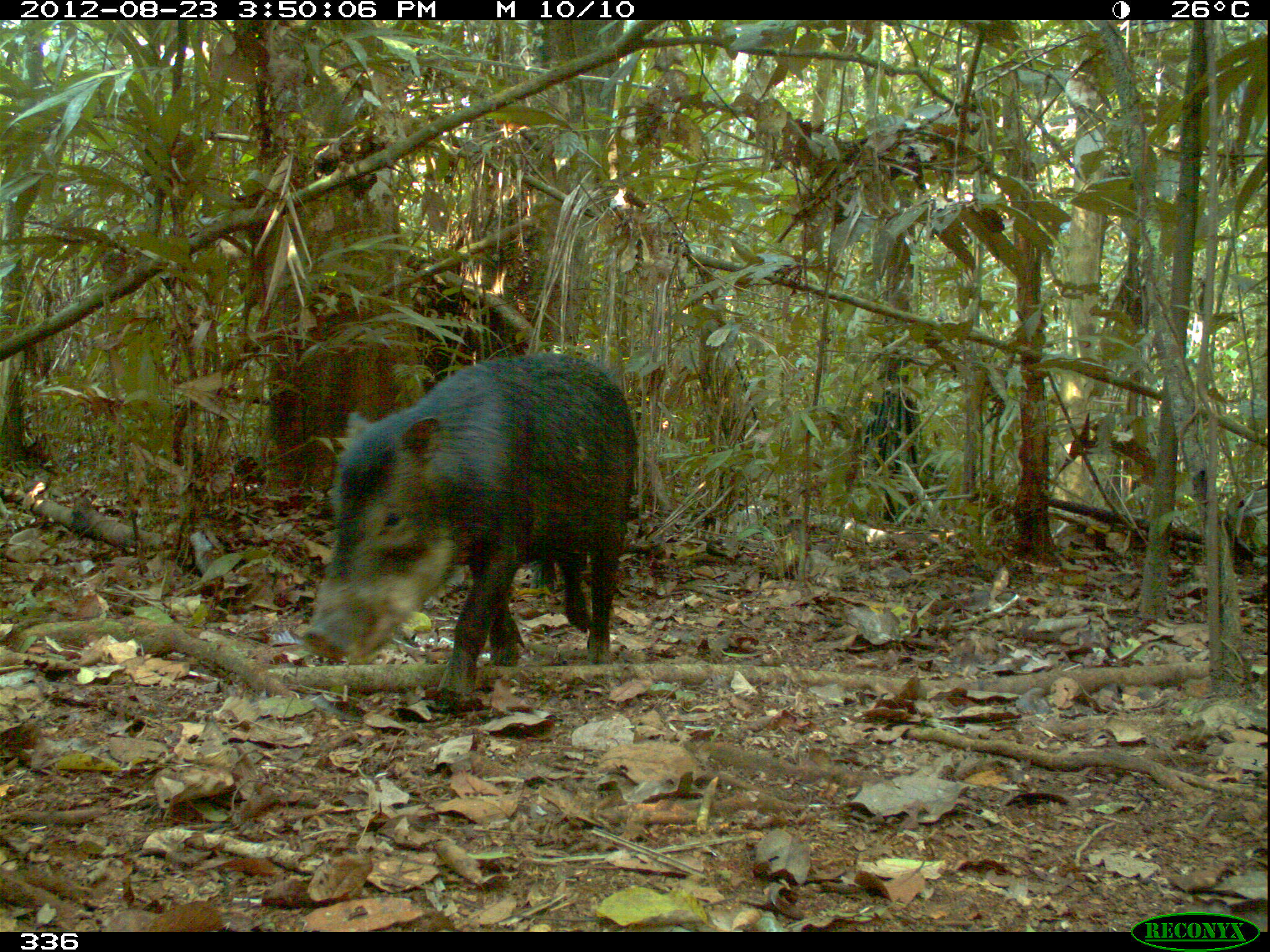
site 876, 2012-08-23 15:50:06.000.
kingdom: Animalia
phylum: Chordata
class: Mammalia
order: Artiodactyla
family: Tayassuidae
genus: Tayassu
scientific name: Tayassu pecari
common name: white-lipped peccary